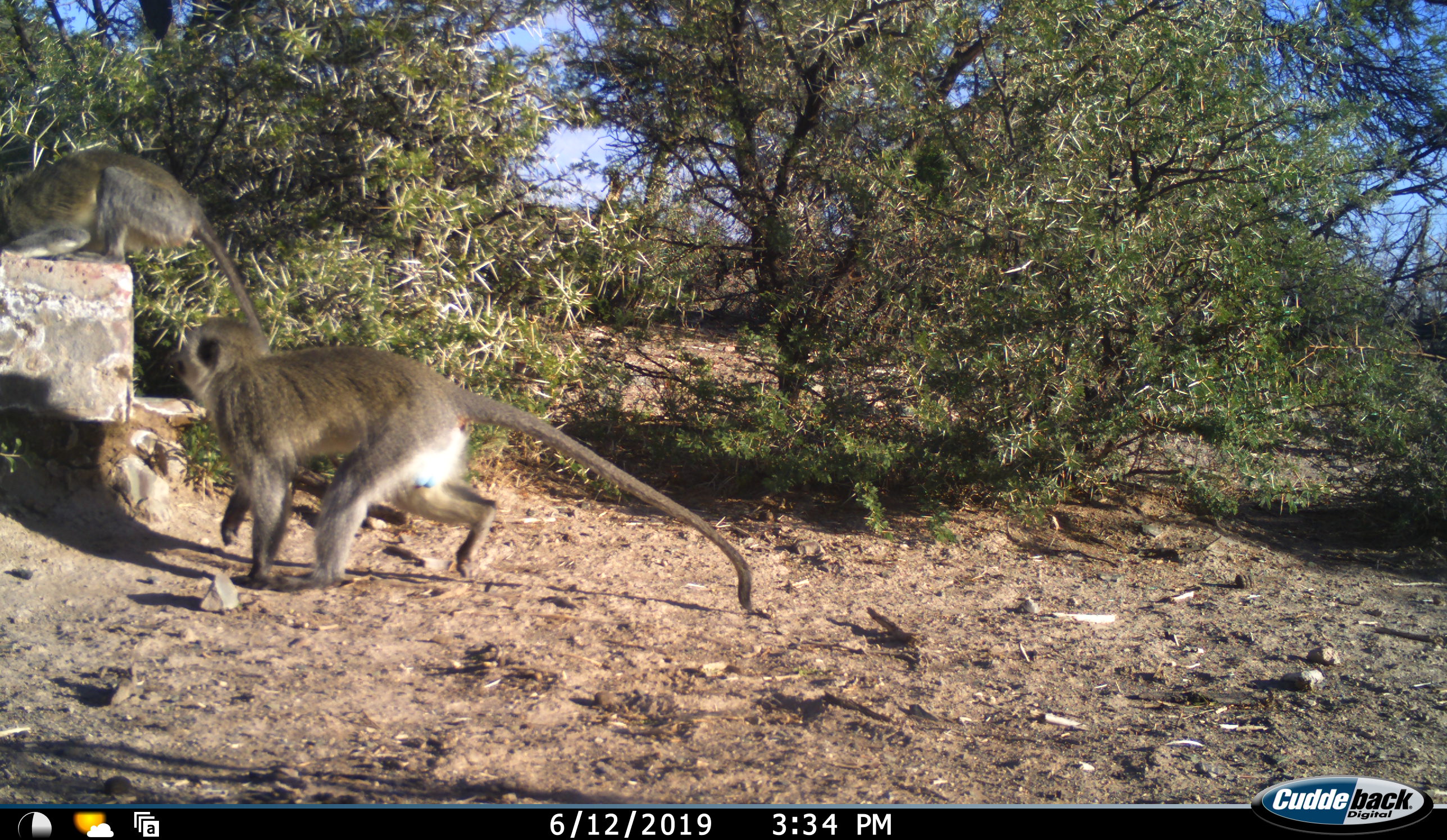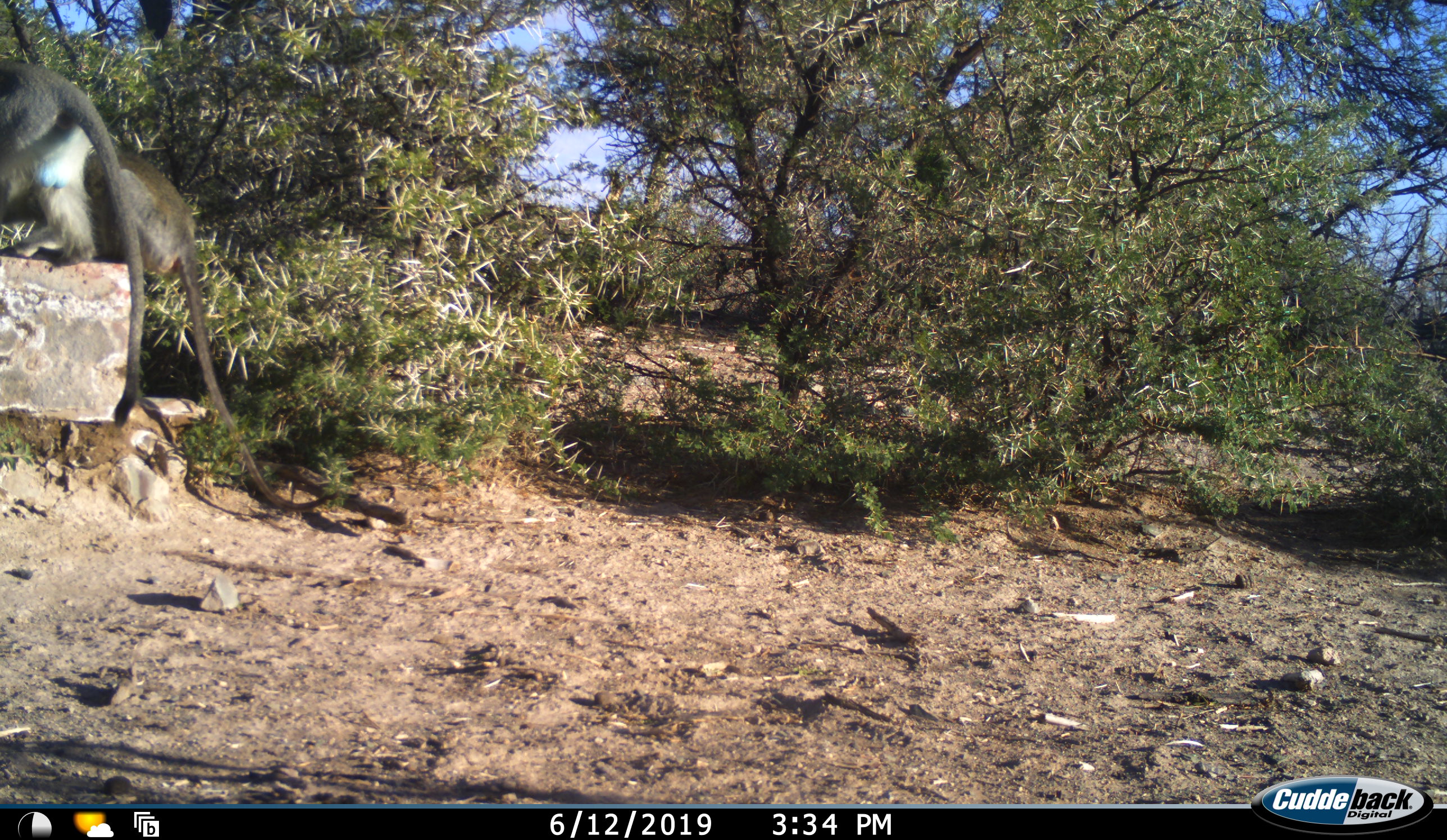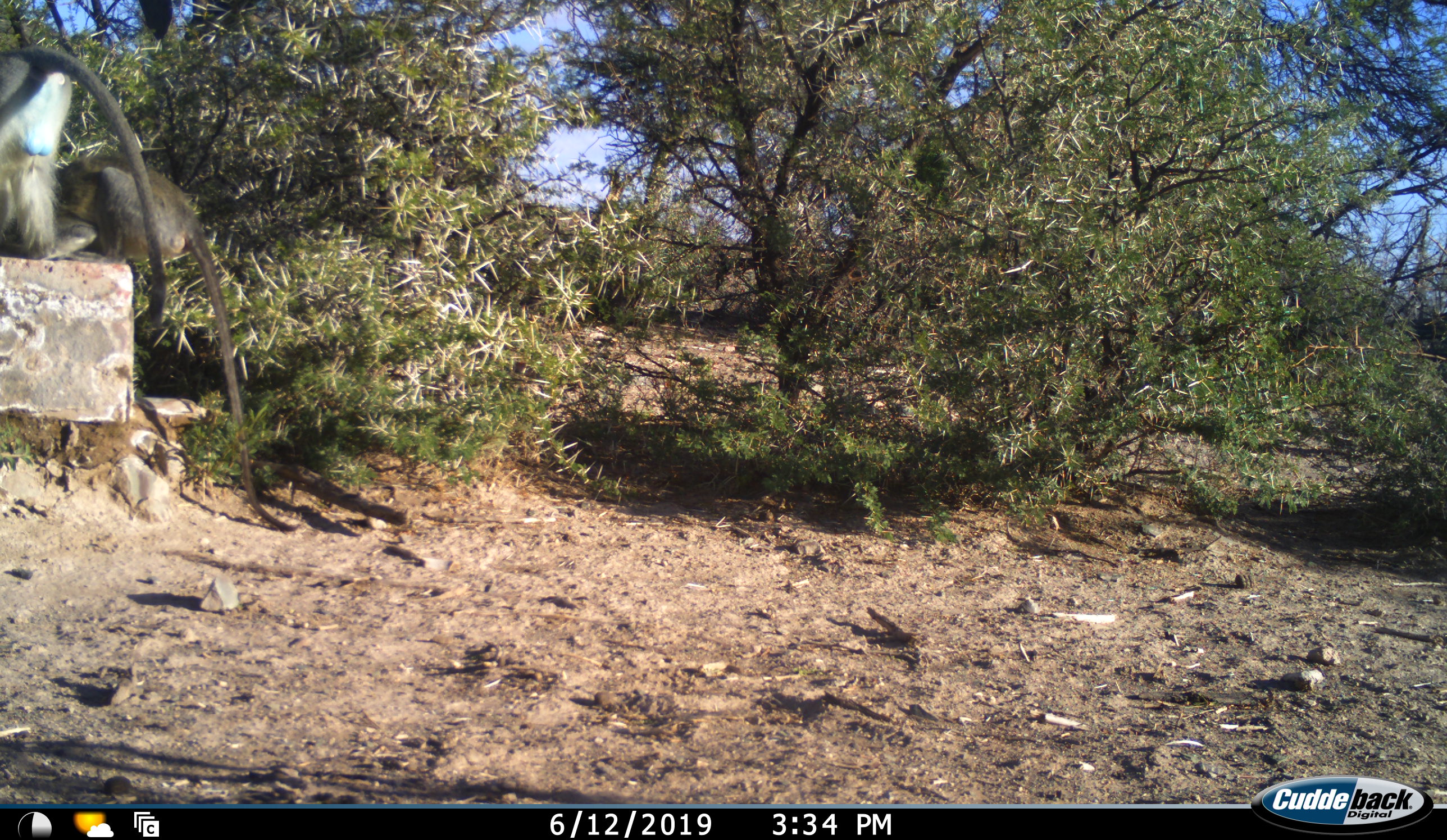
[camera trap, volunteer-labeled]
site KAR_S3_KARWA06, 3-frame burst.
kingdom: Animalia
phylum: Chordata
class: Mammalia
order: Primates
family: Cercopithecidae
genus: Chlorocebus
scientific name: Chlorocebus pygerythrus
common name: vervet monkey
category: monkeyvervet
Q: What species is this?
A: Monkeyvervet (vervet monkey) (Chlorocebus pygerythrus).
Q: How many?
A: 2.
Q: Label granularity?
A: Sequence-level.